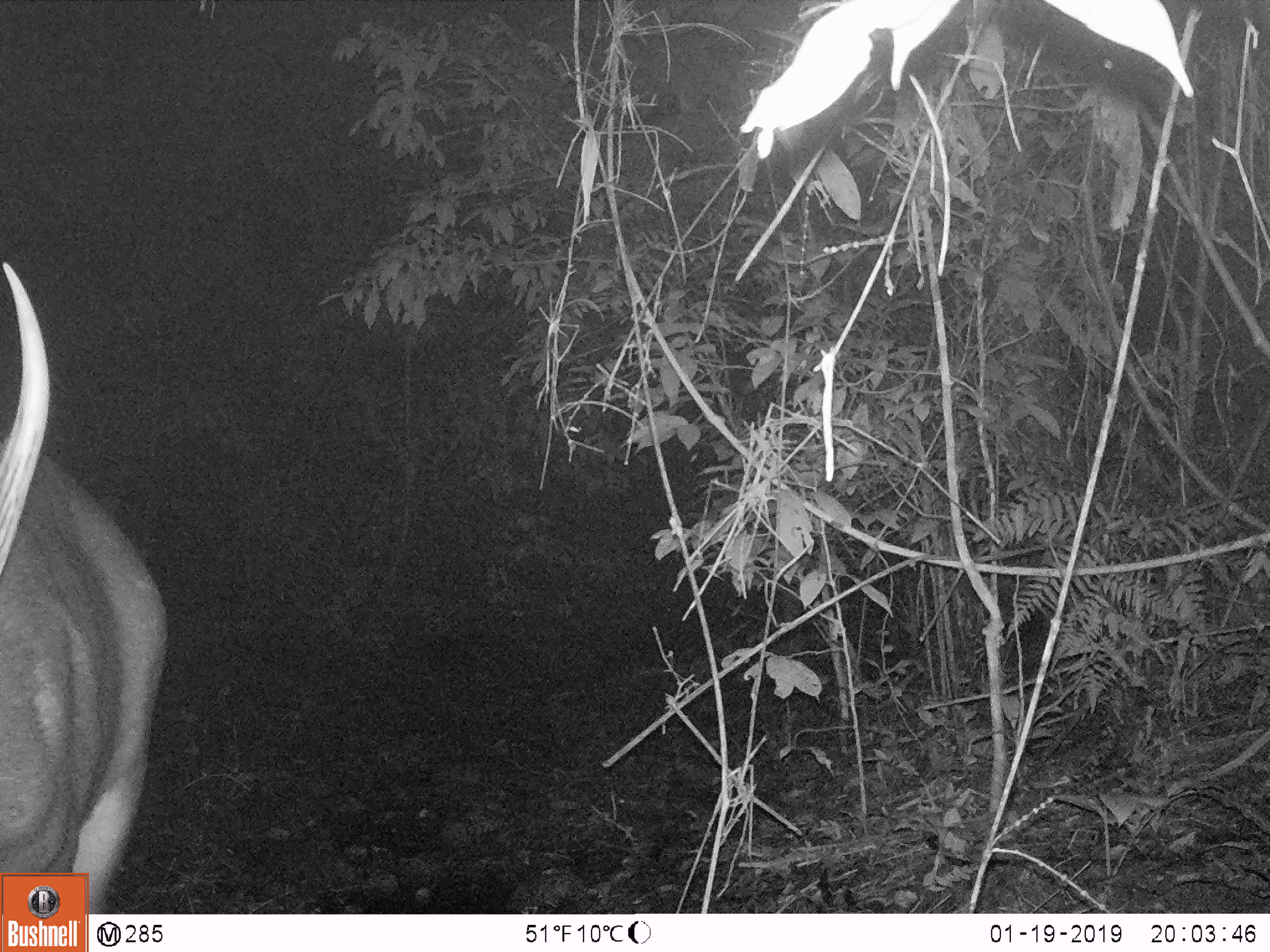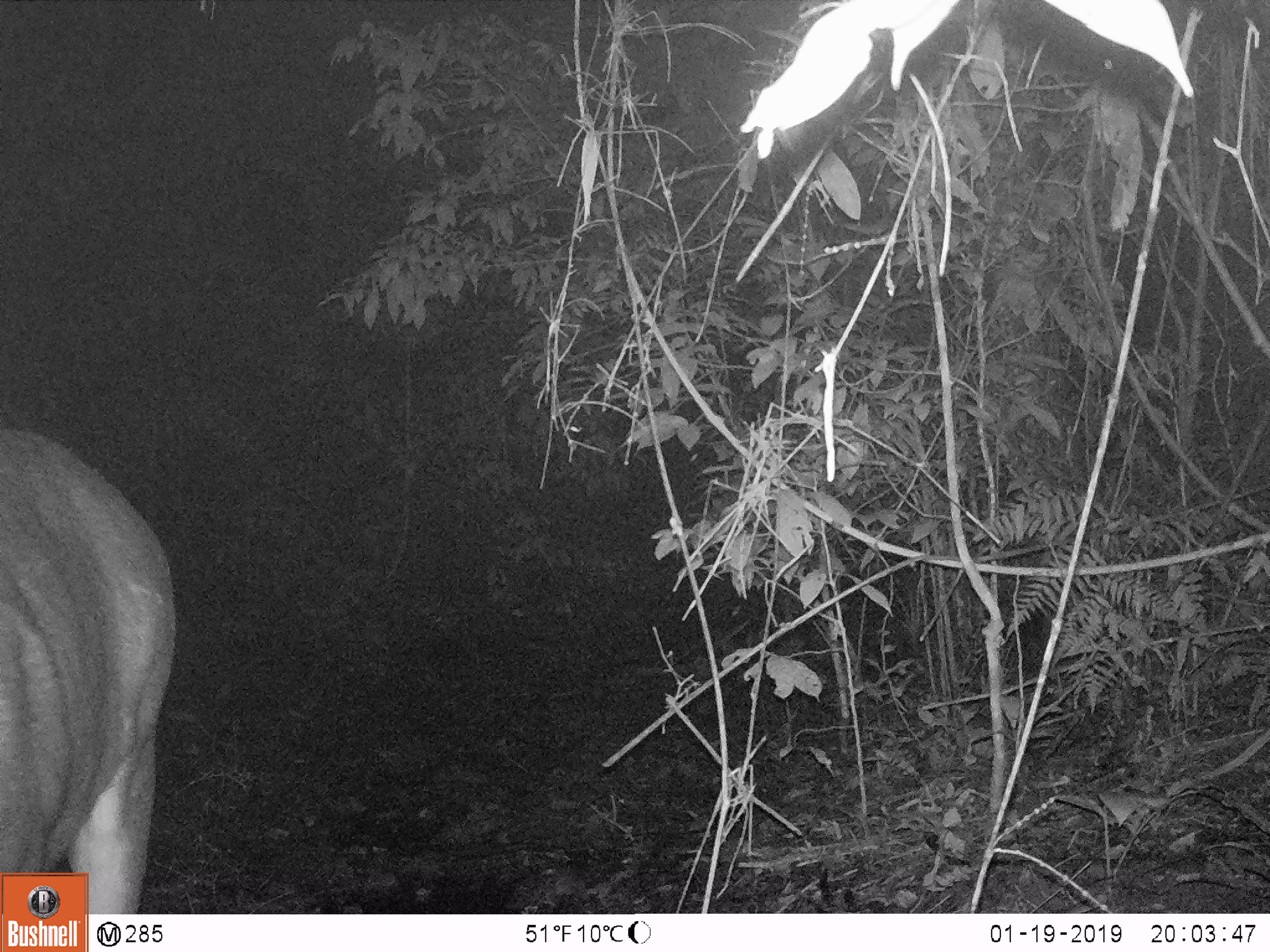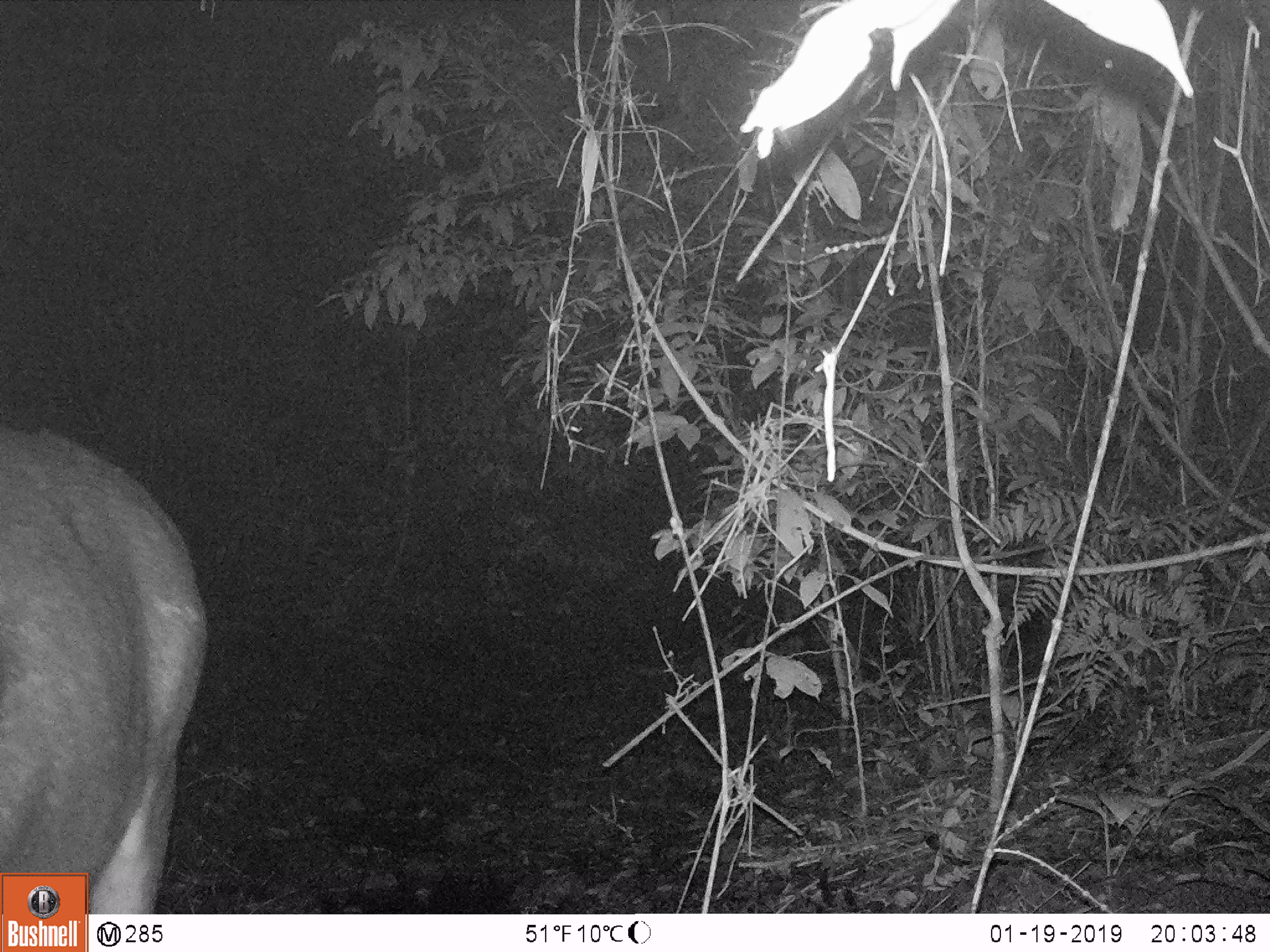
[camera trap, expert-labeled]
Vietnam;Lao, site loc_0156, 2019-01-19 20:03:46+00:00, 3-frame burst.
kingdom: Animalia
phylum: Chordata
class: Mammalia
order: Artiodactyla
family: Cervidae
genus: Rusa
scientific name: Rusa unicolor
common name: sambar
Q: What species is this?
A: Sambar (Rusa unicolor).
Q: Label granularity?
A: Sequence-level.